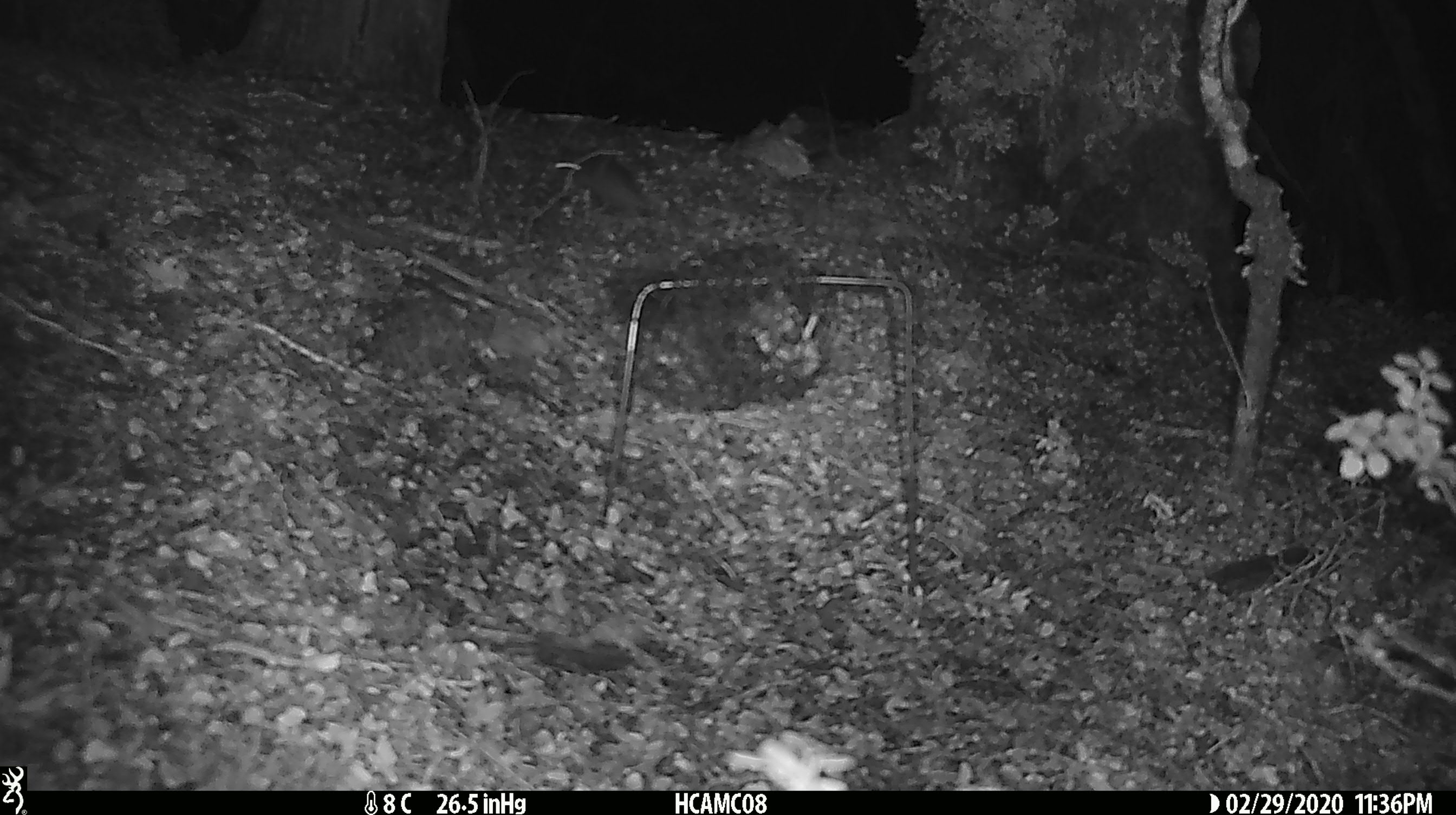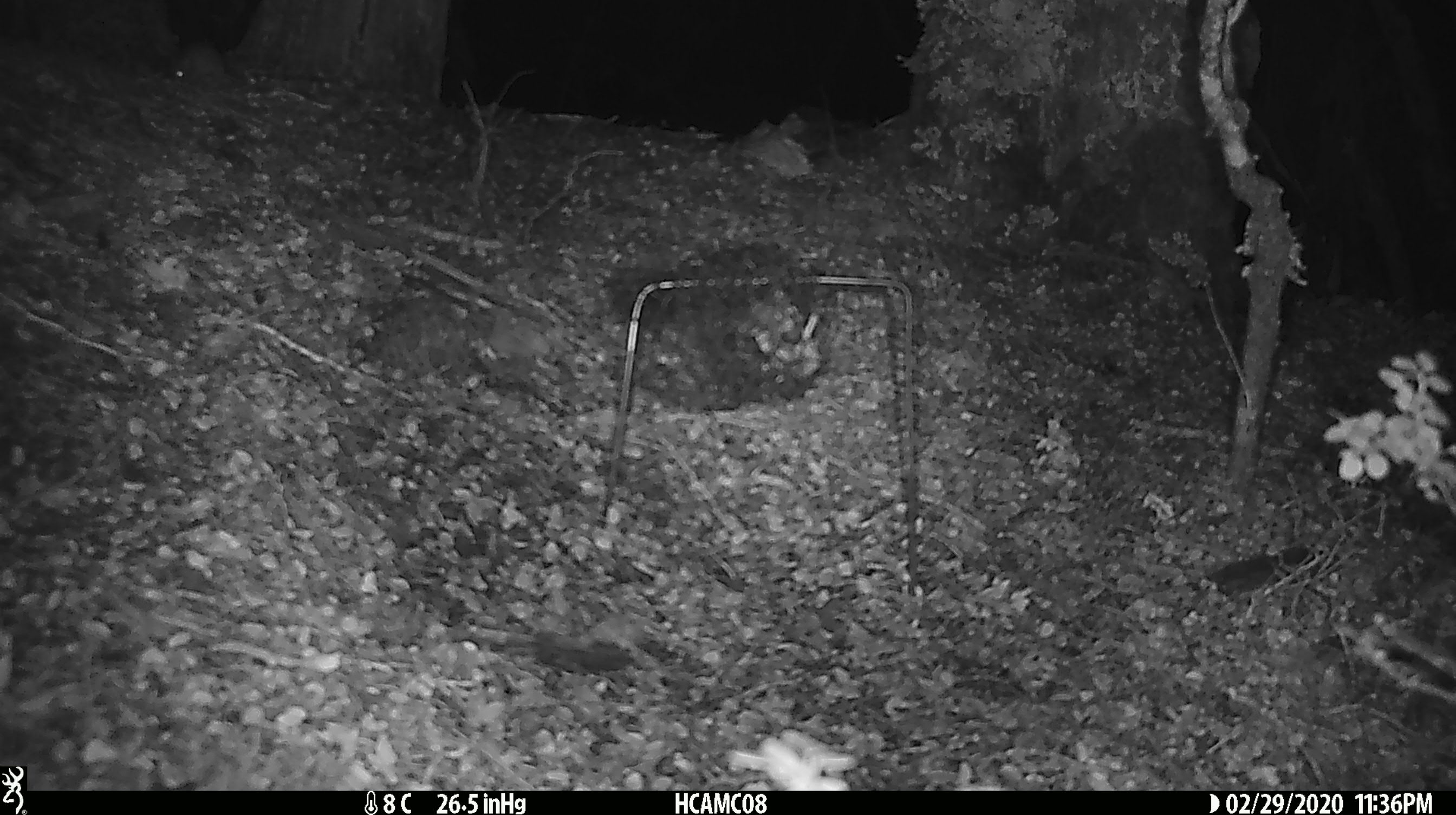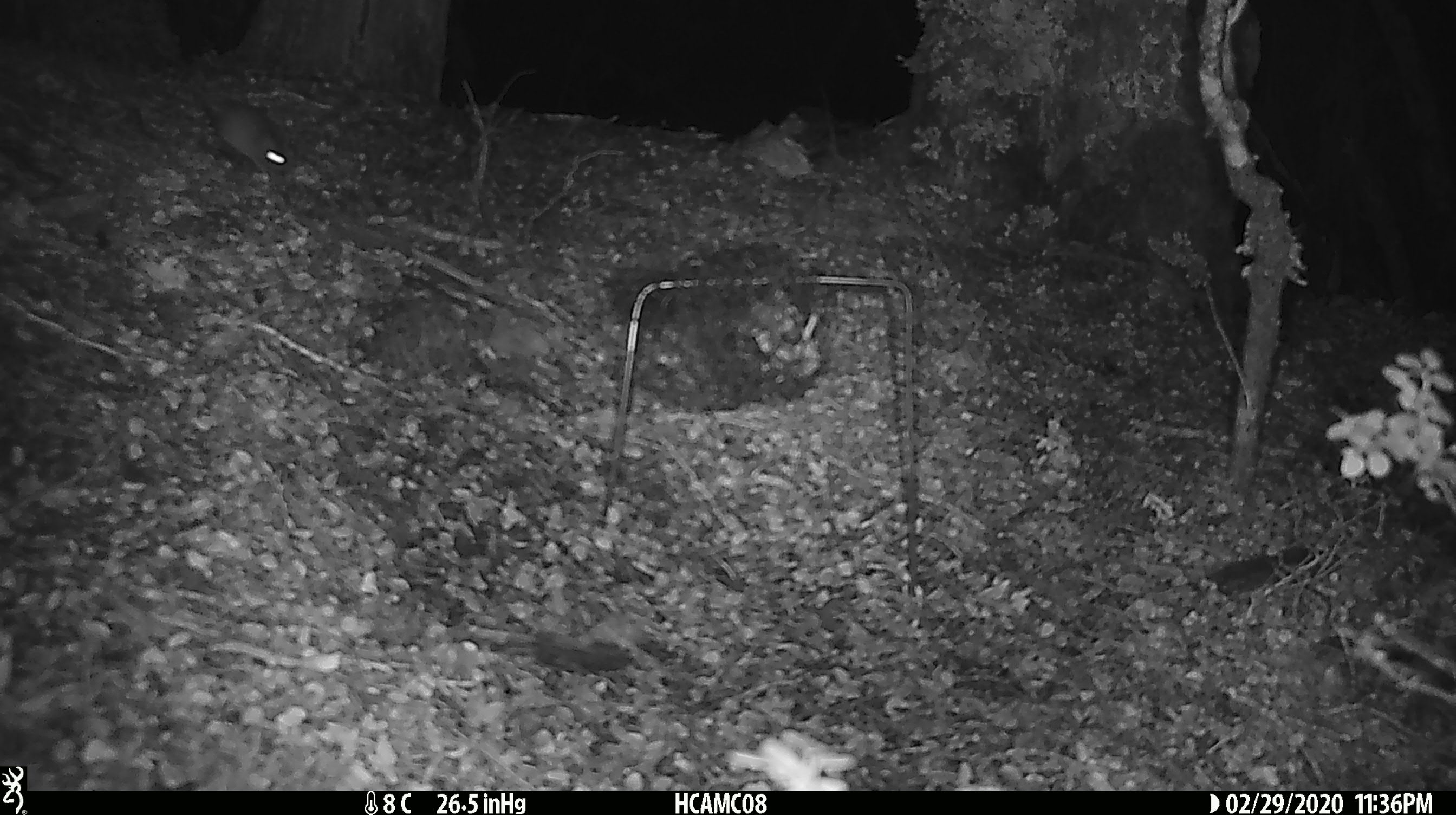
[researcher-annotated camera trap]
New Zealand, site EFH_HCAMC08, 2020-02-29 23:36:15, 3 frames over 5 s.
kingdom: Animalia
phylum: Chordata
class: Mammalia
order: Rodentia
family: Muridae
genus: Mus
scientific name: Mus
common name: mouse